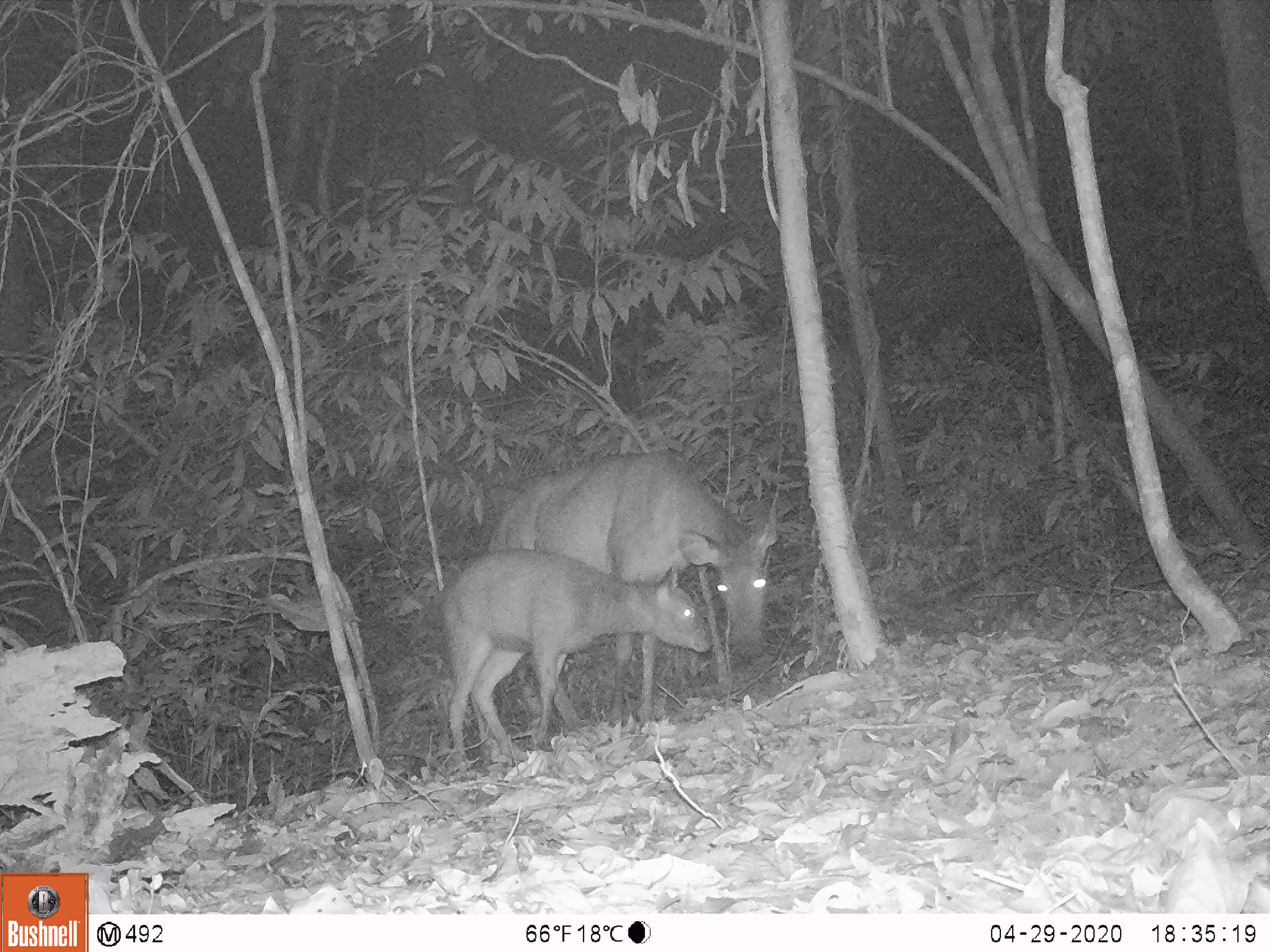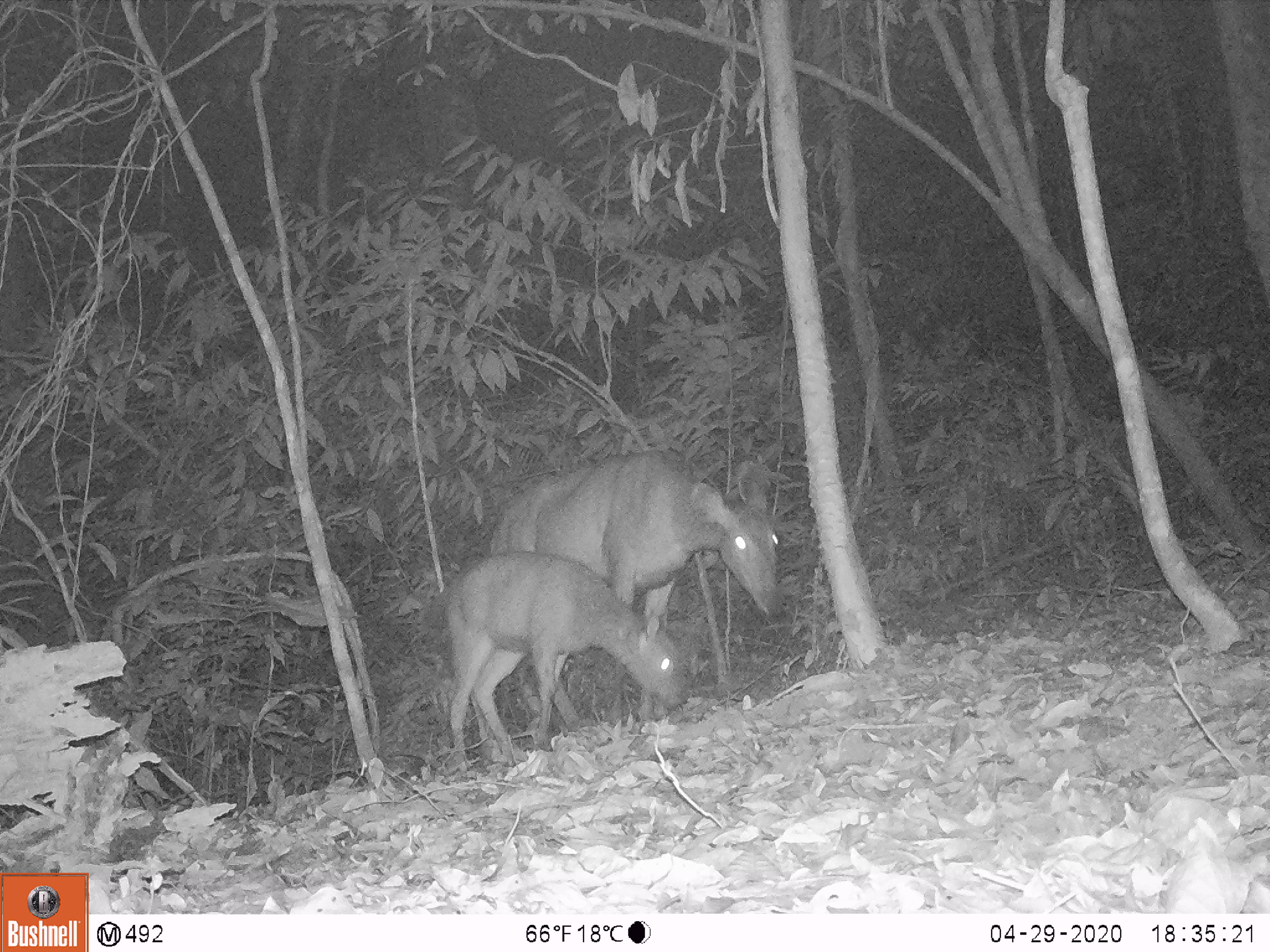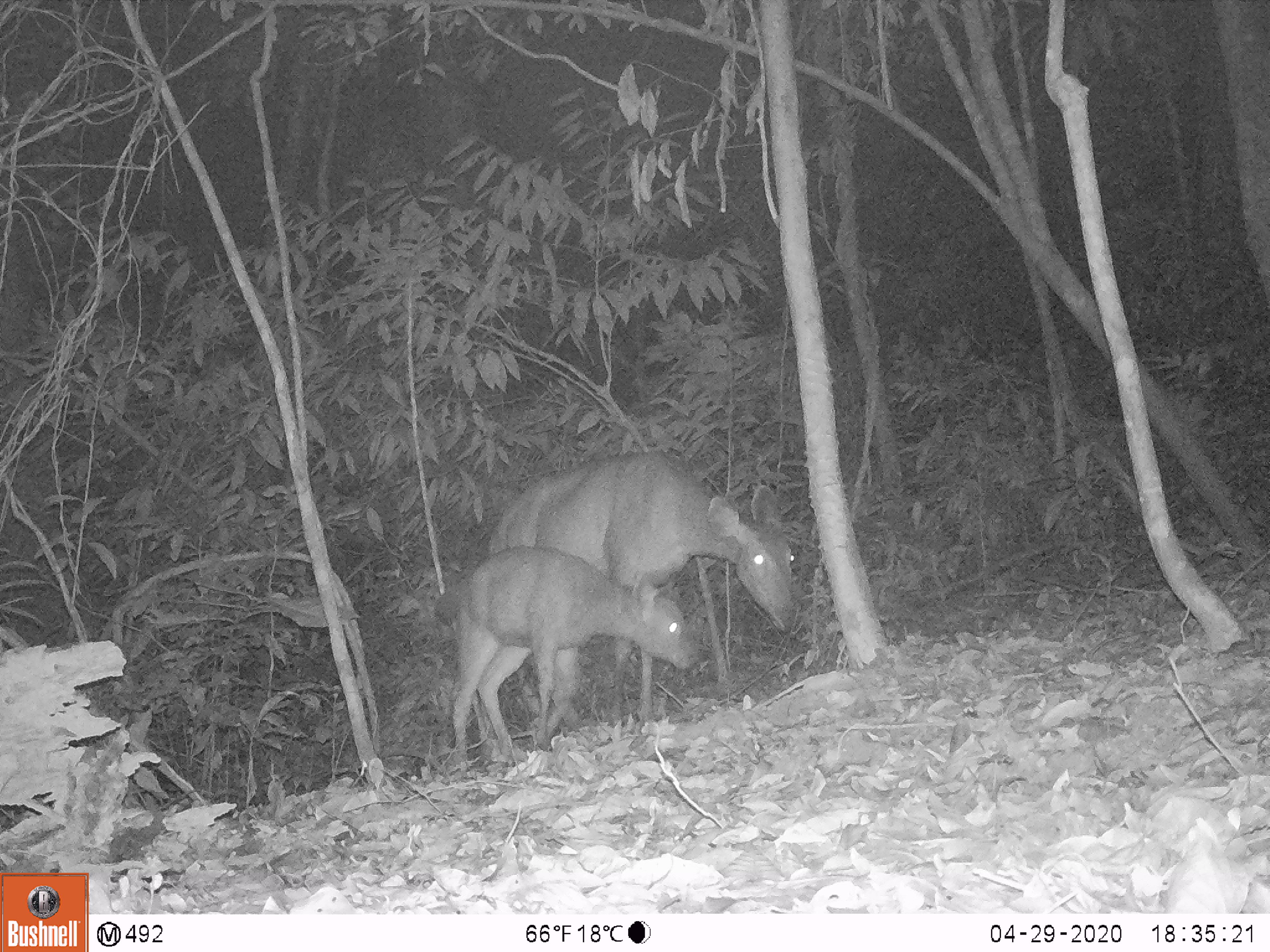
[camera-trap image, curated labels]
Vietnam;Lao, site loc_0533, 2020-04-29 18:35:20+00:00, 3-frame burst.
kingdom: Animalia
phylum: Chordata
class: Mammalia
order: Artiodactyla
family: Cervidae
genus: Rusa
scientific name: Rusa unicolor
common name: sambar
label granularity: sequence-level